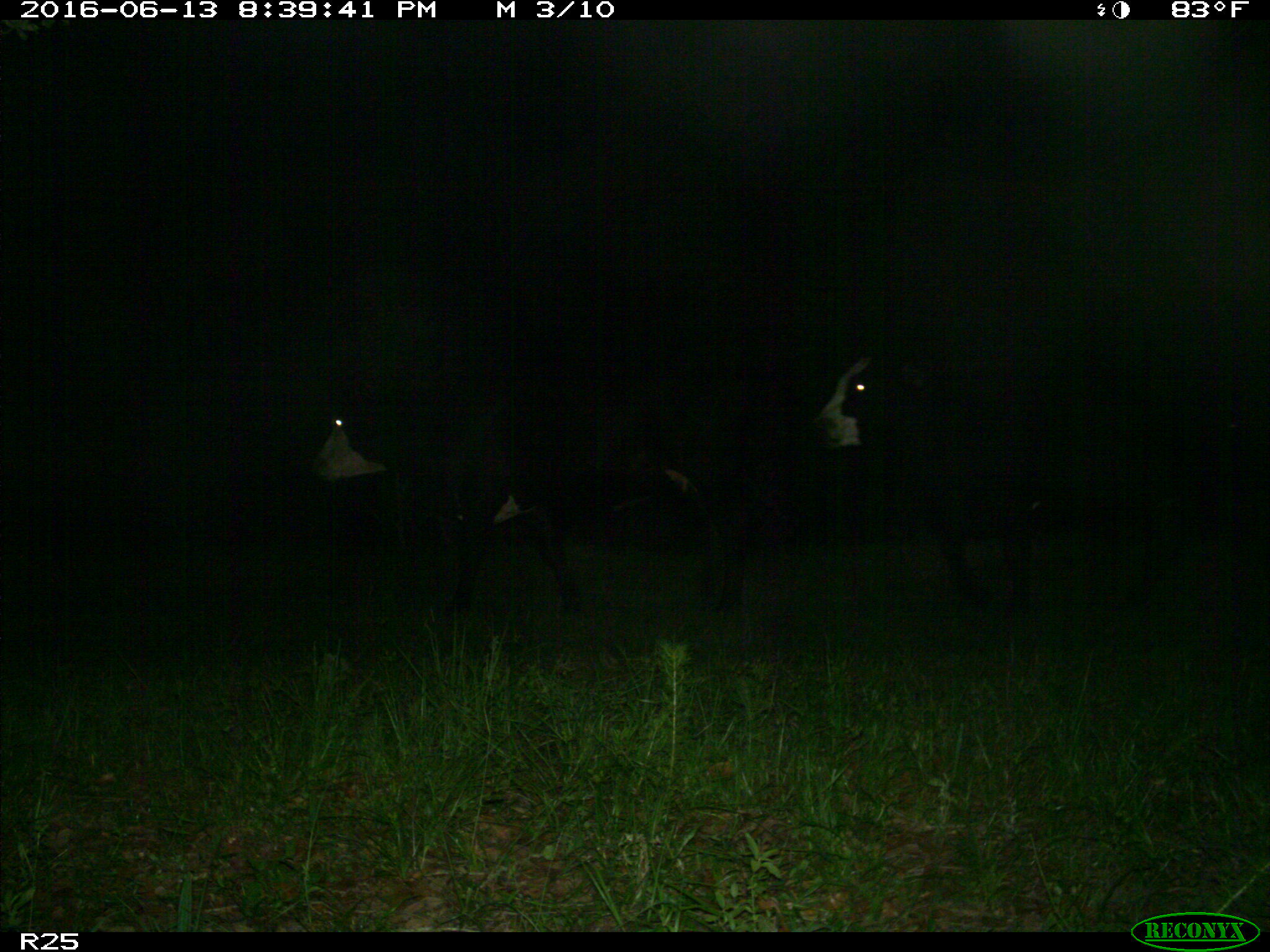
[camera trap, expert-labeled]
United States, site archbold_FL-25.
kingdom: Animalia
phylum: Chordata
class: Mammalia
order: Artiodactyla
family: Bovidae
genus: Bos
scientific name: Bos taurus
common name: domestic cow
Bos taurus (domestic cow).